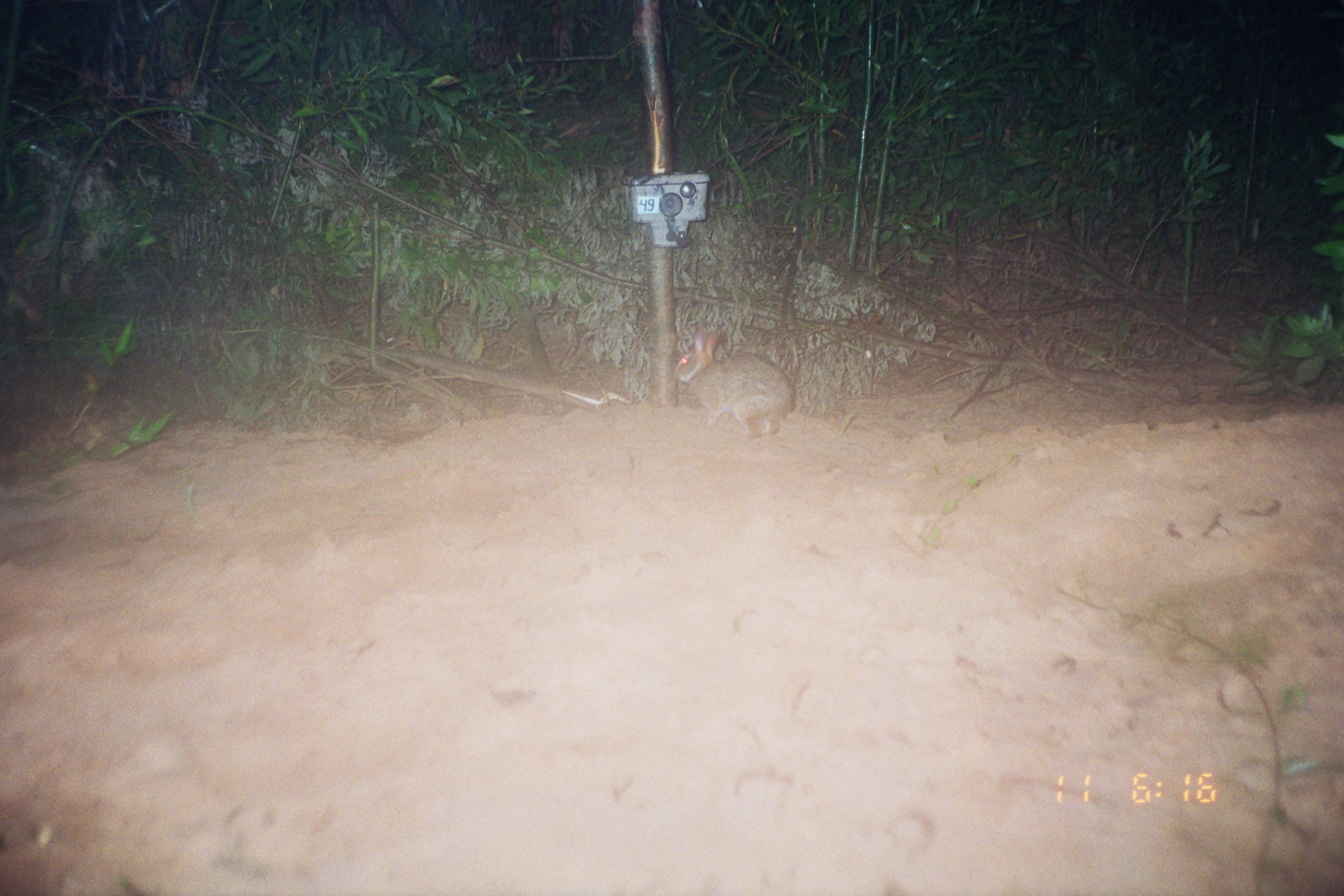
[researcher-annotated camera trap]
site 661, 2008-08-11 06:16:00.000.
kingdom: Animalia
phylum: Chordata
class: Mammalia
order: Lagomorpha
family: Leporidae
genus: Sylvilagus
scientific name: Sylvilagus brasiliensis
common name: tapeti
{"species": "Sylvilagus brasiliensis (tapeti)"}